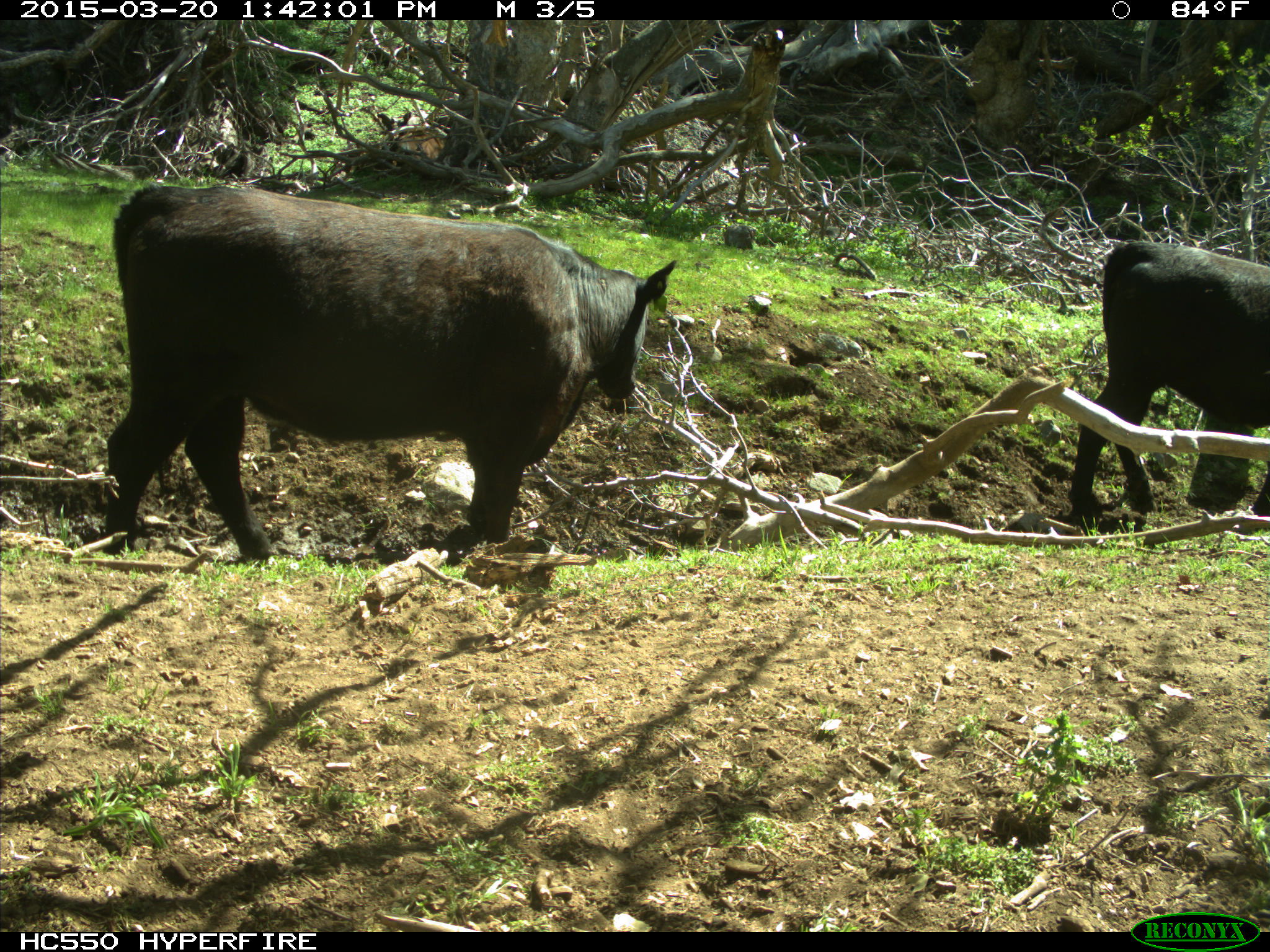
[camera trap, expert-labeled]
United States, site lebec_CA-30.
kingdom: Animalia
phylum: Chordata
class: Mammalia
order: Artiodactyla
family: Bovidae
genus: Bos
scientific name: Bos taurus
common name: domestic cow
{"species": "Bos taurus (domestic cow)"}